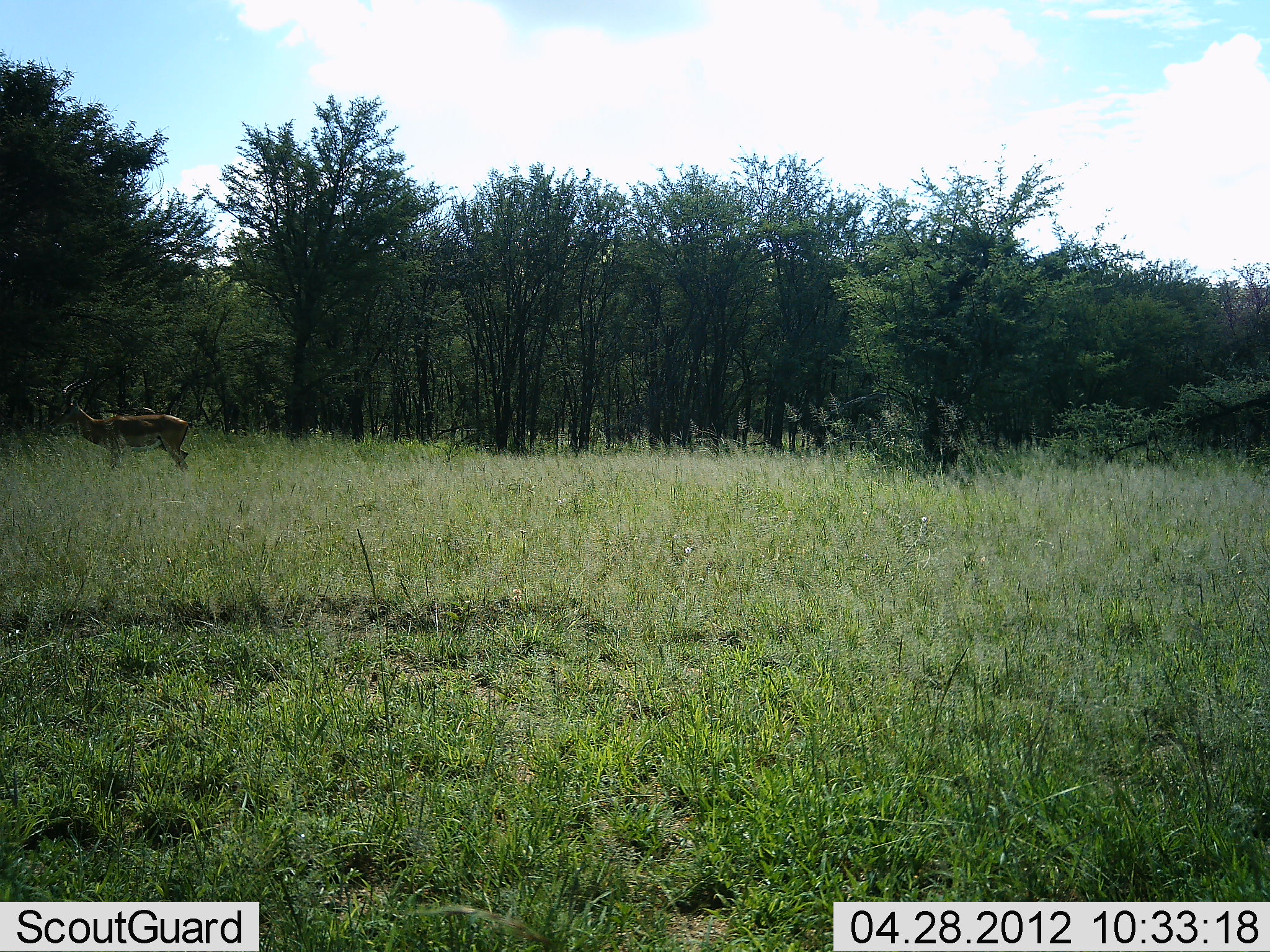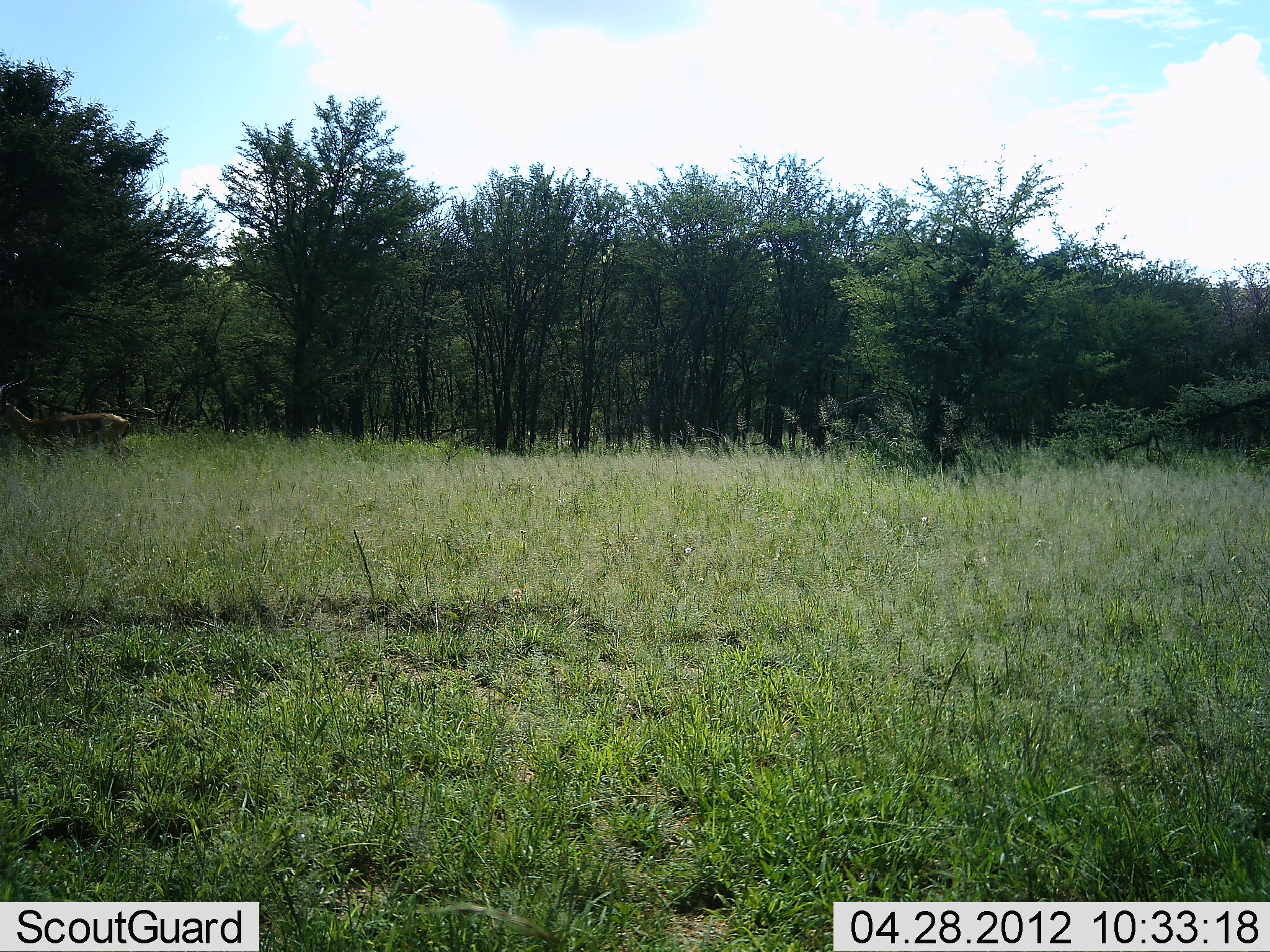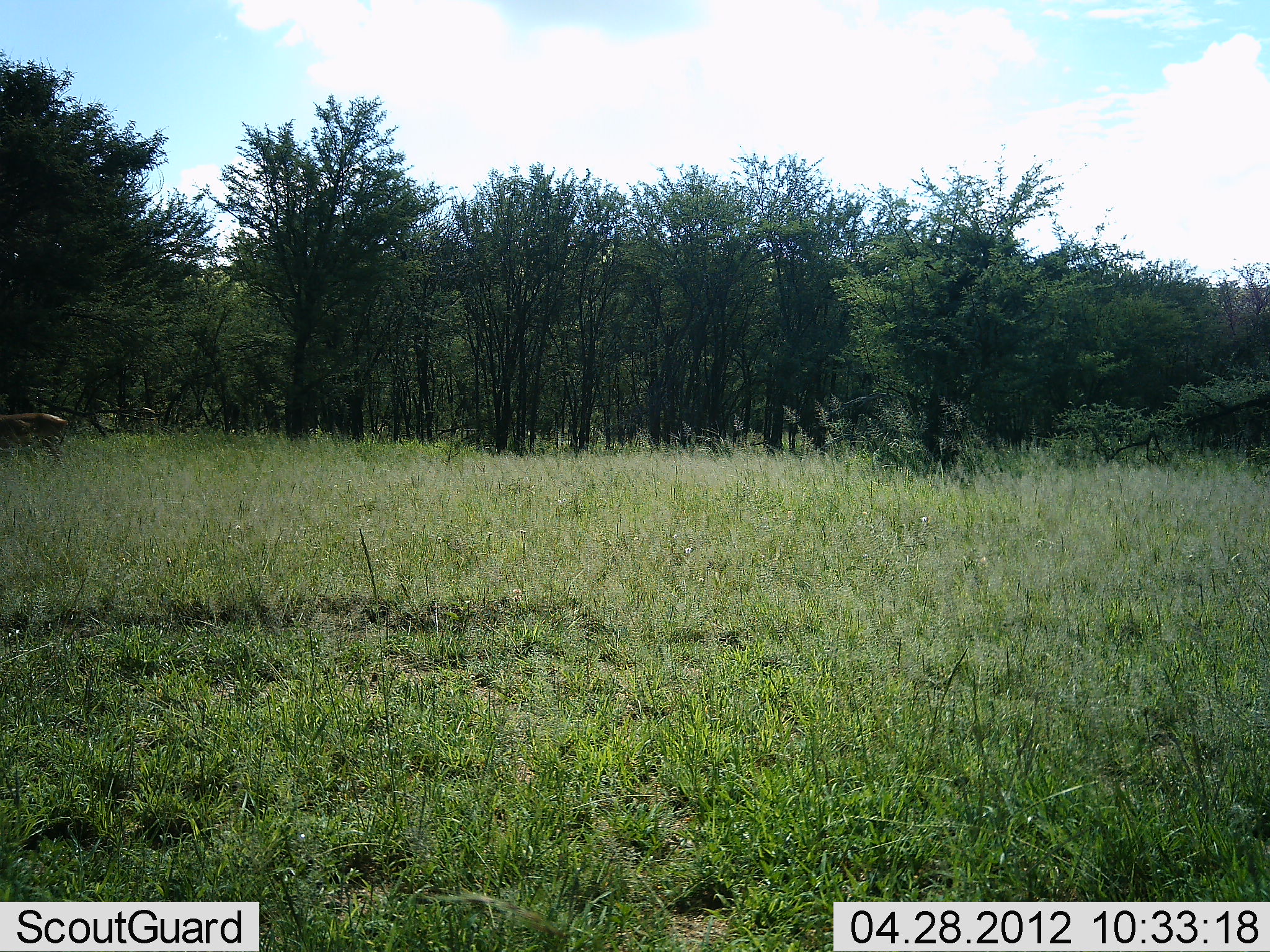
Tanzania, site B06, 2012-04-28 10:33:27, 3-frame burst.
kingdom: Animalia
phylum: Chordata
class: Mammalia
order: Artiodactyla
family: Bovidae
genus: Nanger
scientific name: Nanger granti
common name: grant's gazelle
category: gazellegrants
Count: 1.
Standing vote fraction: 17%.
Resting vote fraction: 0%.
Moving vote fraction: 92%.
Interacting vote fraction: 0%.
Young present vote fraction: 0%.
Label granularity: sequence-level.